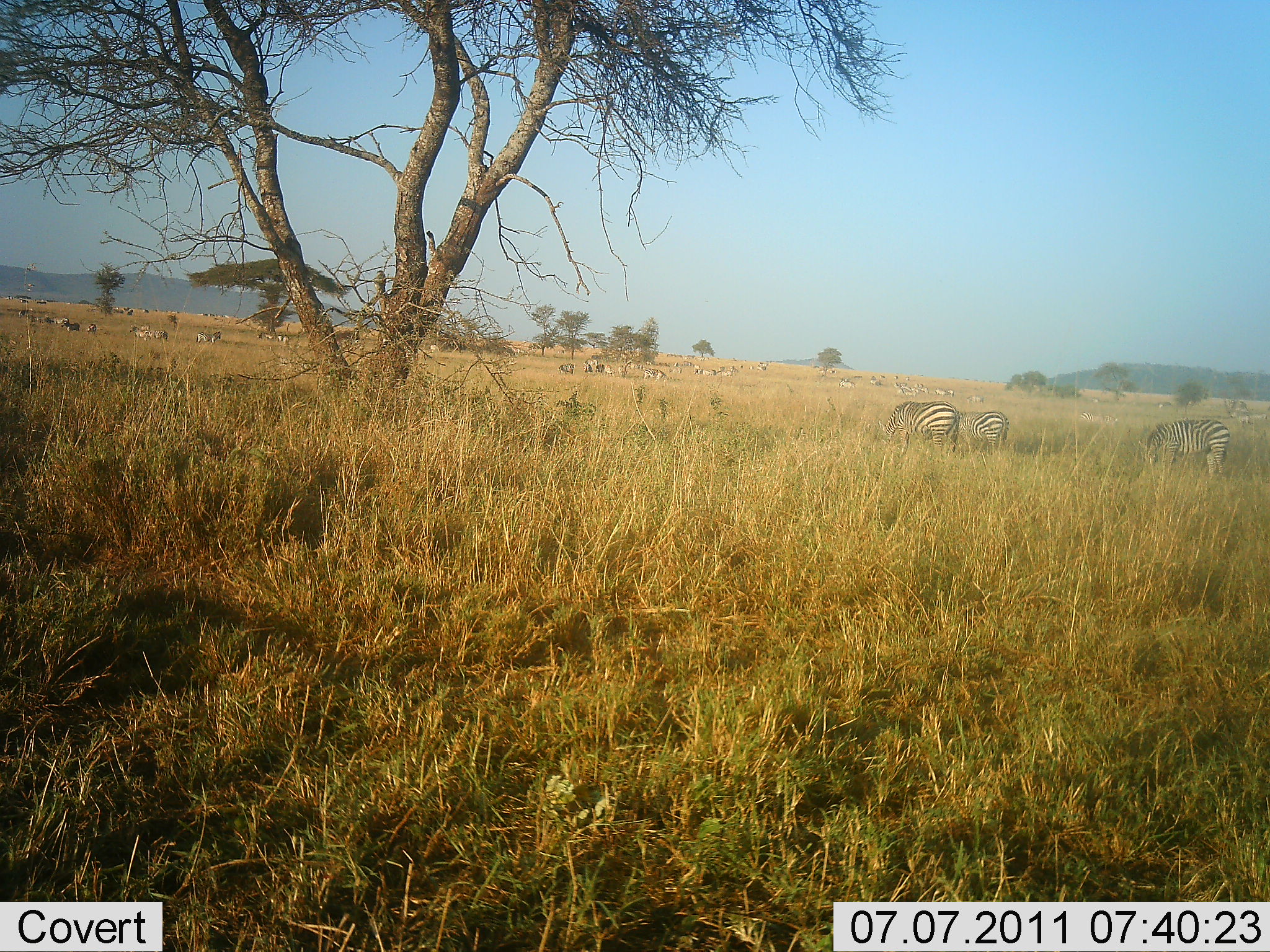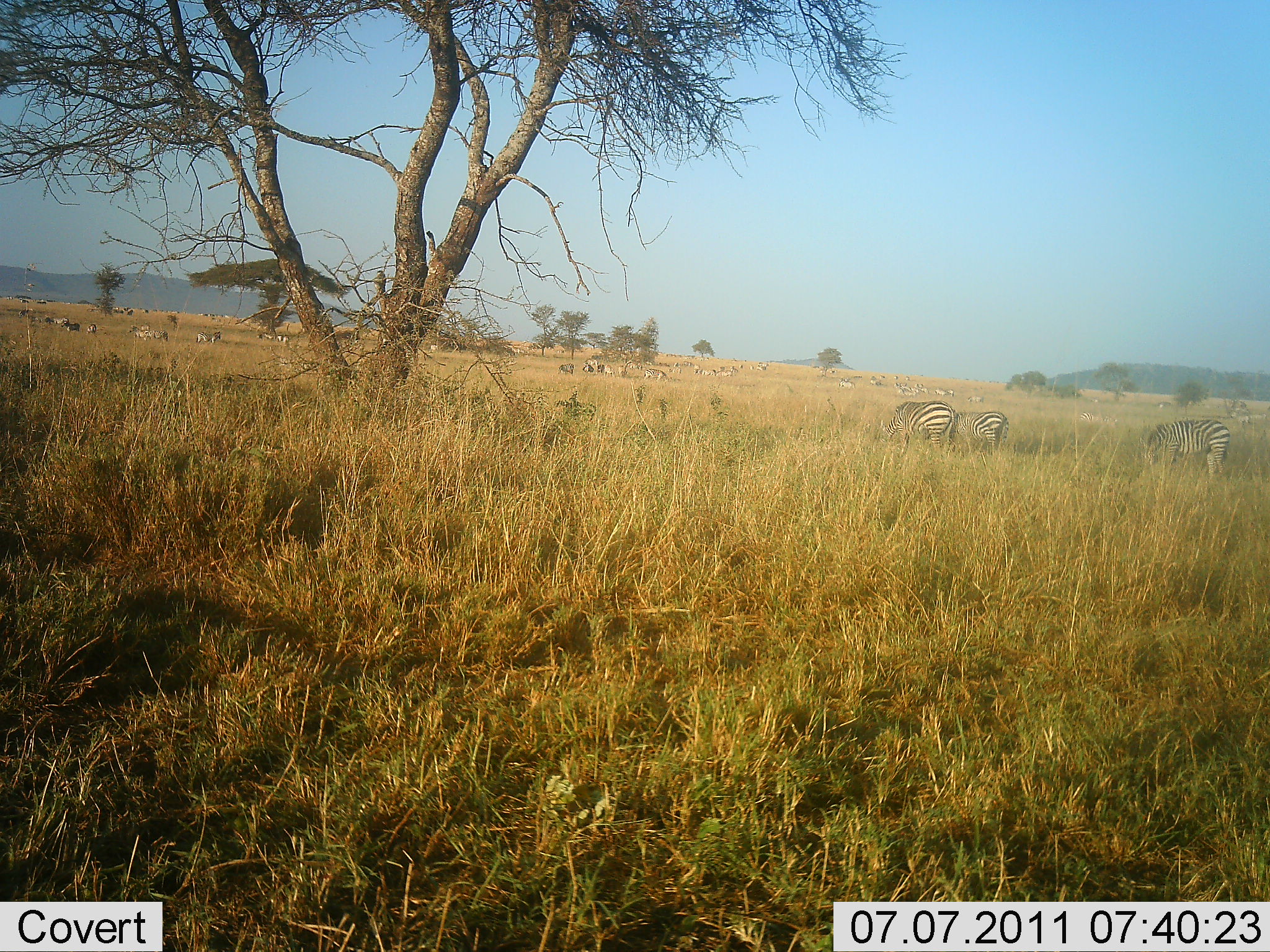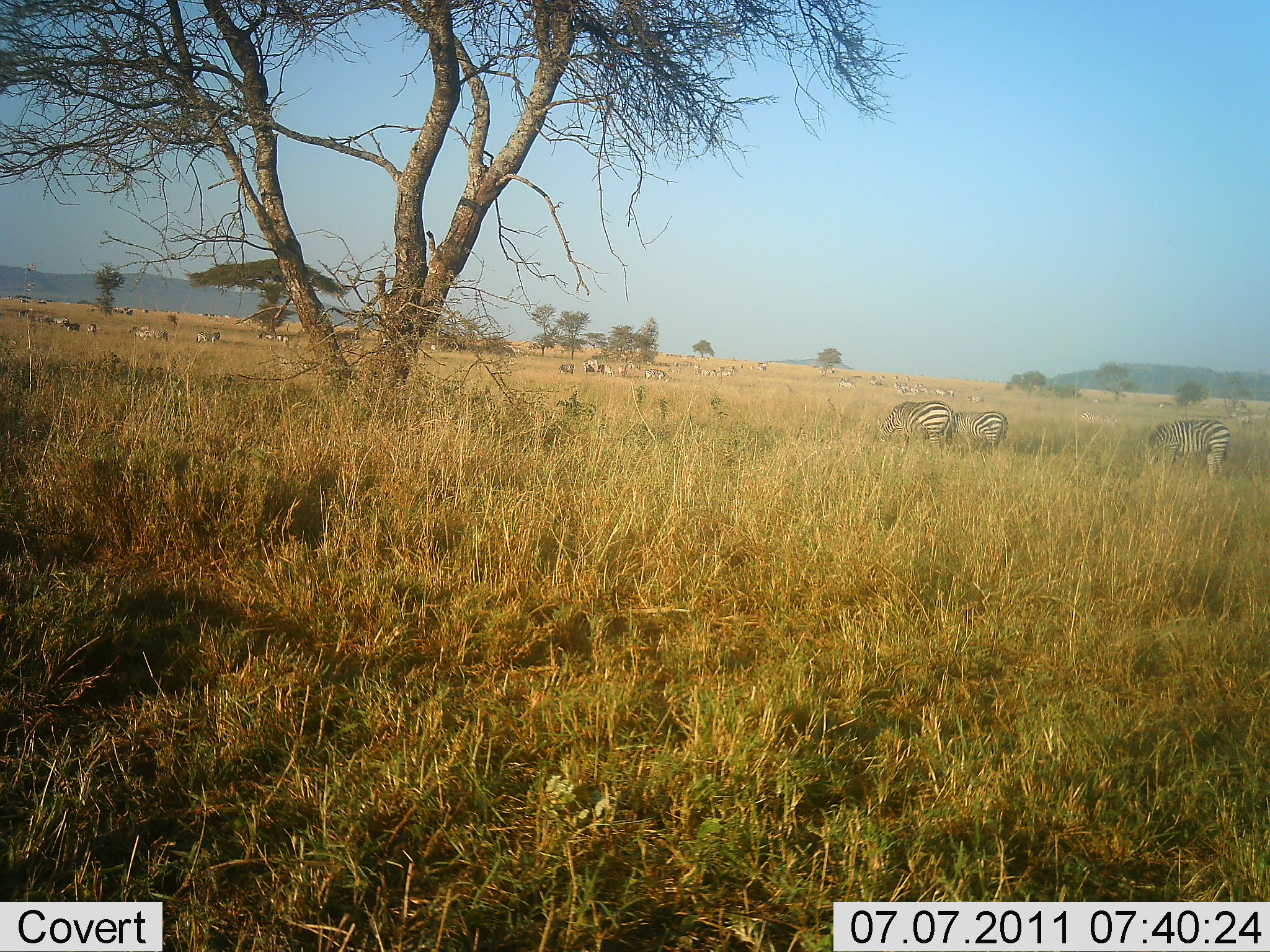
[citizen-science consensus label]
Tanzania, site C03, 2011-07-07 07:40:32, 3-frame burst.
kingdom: Animalia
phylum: Chordata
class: Mammalia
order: Perissodactyla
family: Equidae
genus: Equus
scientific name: Equus quagga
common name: plains zebra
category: zebra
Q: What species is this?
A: Zebra (plains zebra) (Equus quagga).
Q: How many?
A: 11-50.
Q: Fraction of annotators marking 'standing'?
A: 42%.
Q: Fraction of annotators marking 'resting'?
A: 0%.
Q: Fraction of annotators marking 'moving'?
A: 17%.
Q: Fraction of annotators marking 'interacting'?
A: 0%.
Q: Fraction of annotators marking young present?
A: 8%.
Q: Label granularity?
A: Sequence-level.